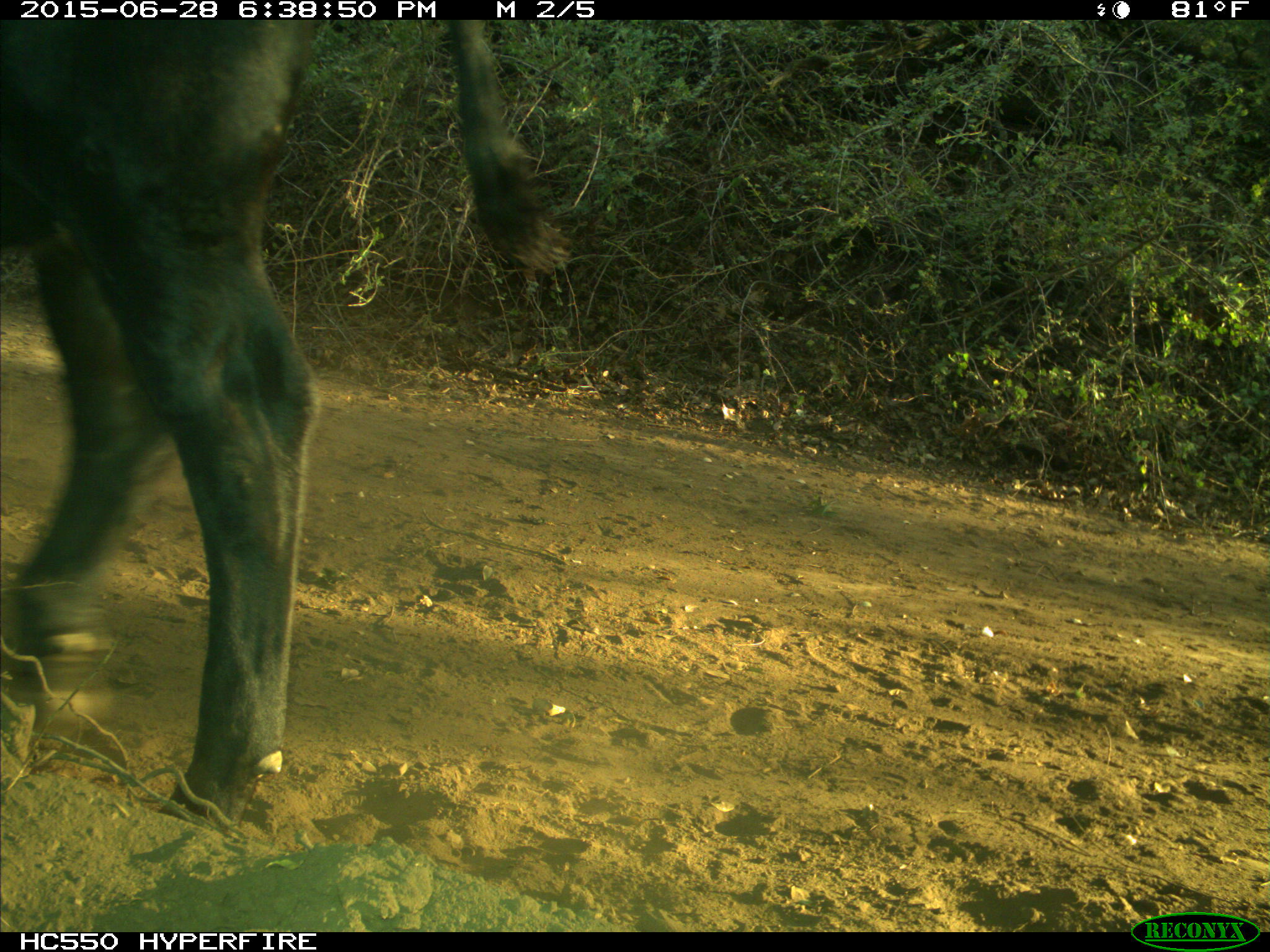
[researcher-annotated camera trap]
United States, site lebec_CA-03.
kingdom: Animalia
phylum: Chordata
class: Mammalia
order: Artiodactyla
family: Bovidae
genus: Bos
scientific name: Bos taurus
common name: domestic cow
Bos taurus (domestic cow).